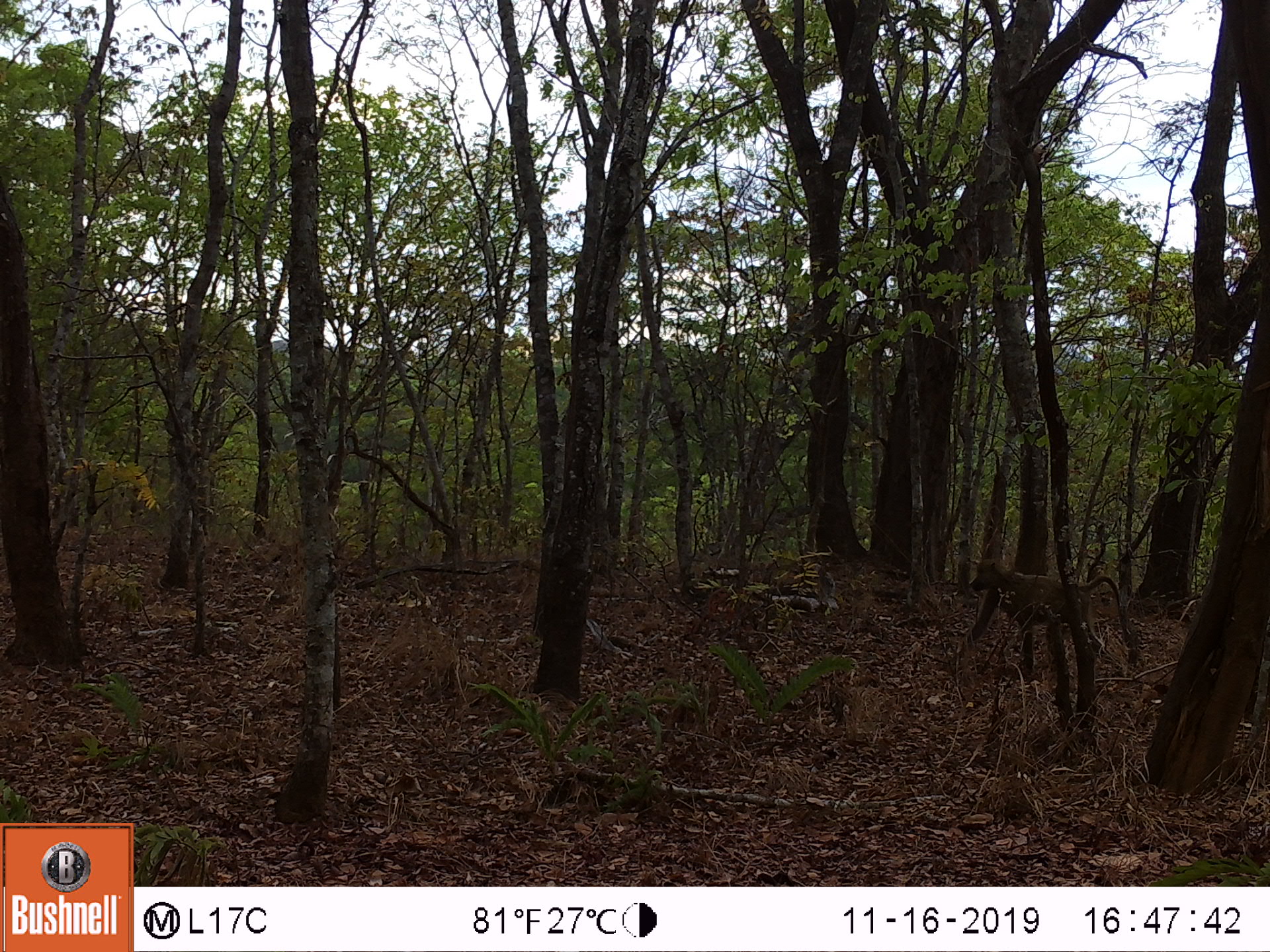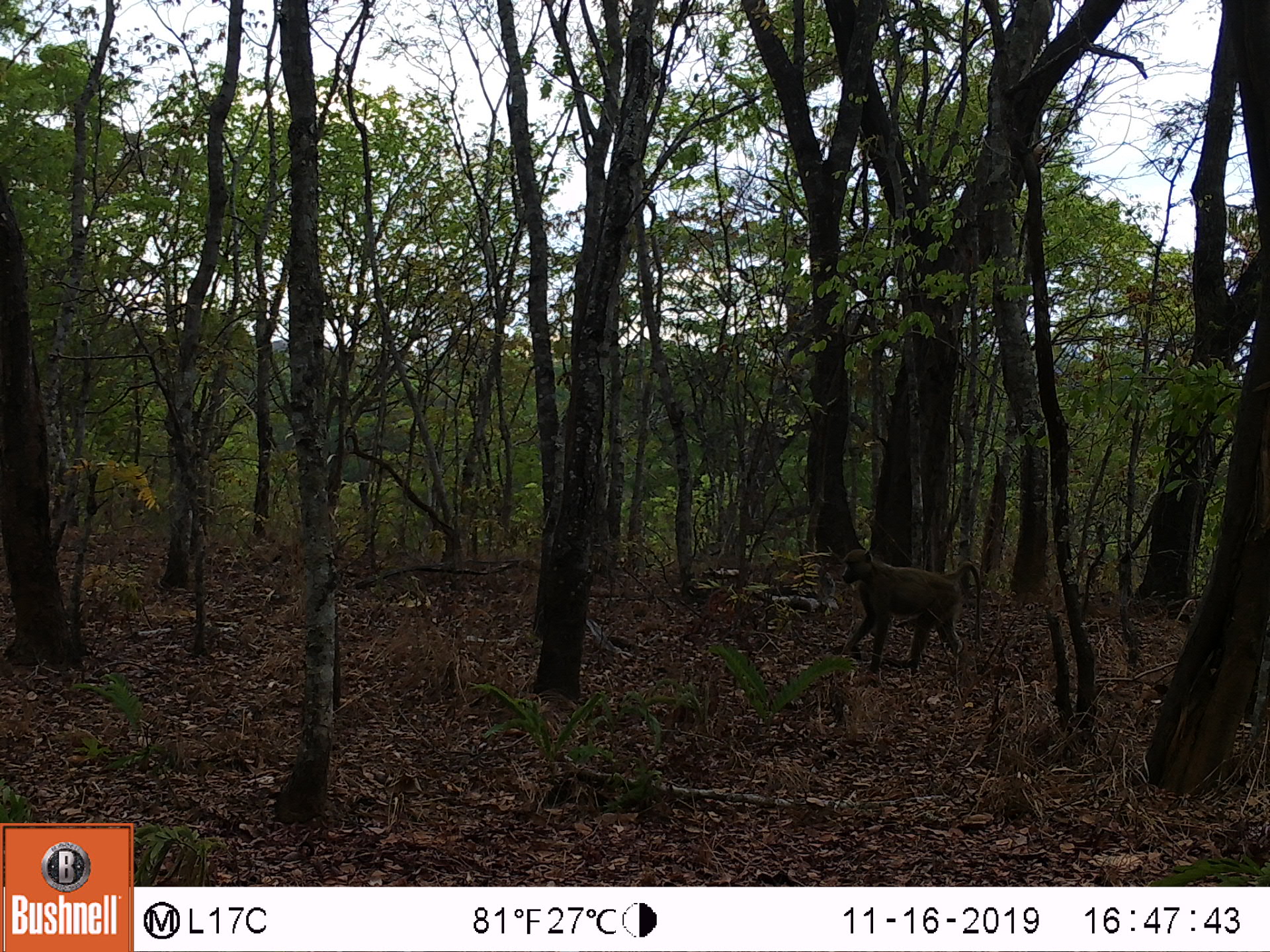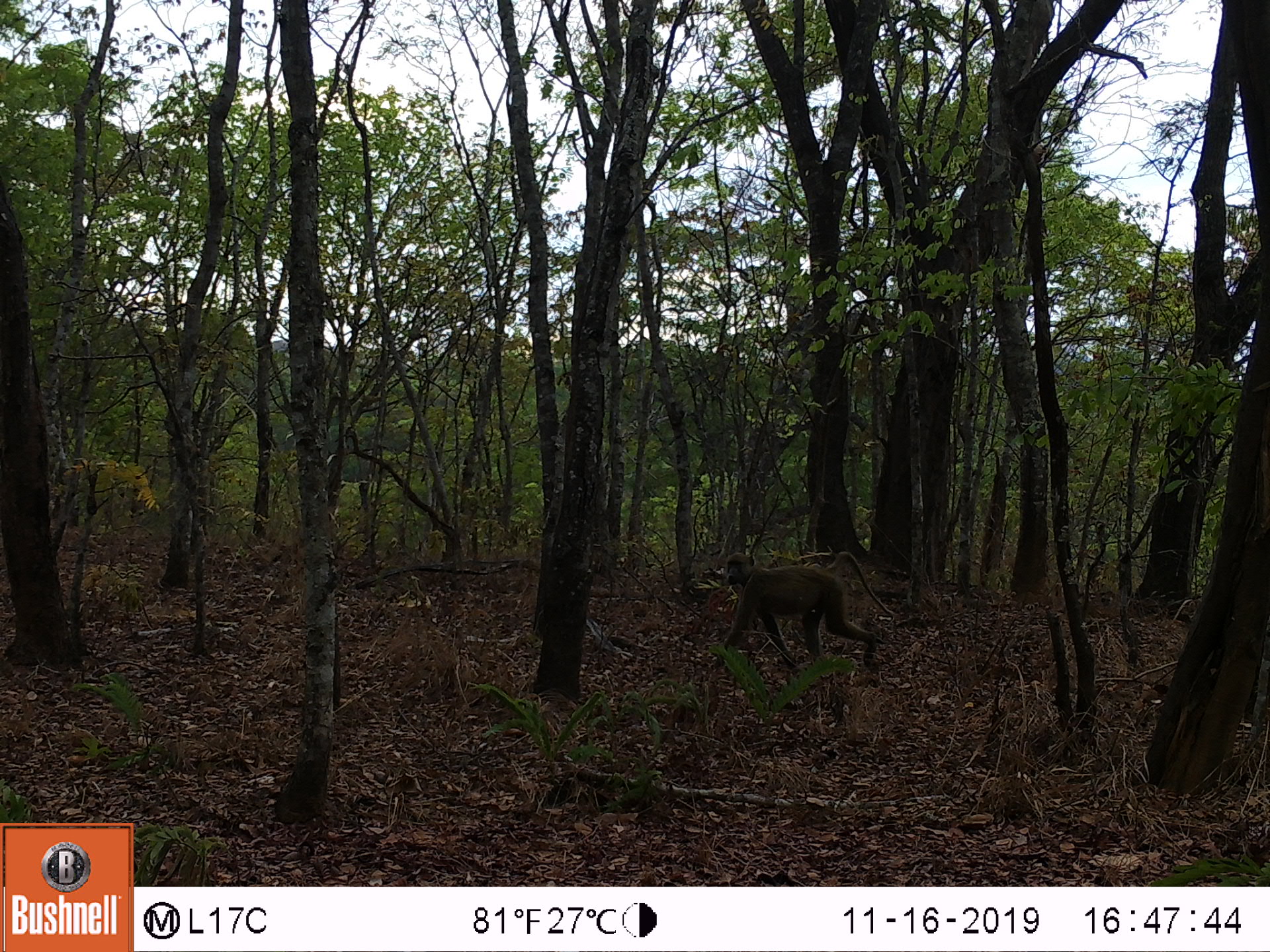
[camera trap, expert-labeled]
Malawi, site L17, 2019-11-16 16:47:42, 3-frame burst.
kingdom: Animalia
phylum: Chordata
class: Mammalia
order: Primates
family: Cercopithecidae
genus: Papio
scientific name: Papio cynocephalus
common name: yellow baboon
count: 1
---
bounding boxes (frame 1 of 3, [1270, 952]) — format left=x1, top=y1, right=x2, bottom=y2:
yellow baboon: left=959, top=555, right=1135, bottom=698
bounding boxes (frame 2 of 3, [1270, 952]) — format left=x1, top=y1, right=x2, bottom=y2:
yellow baboon: left=831, top=548, right=966, bottom=673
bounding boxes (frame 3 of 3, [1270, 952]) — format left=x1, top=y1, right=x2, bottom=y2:
yellow baboon: left=713, top=547, right=884, bottom=675